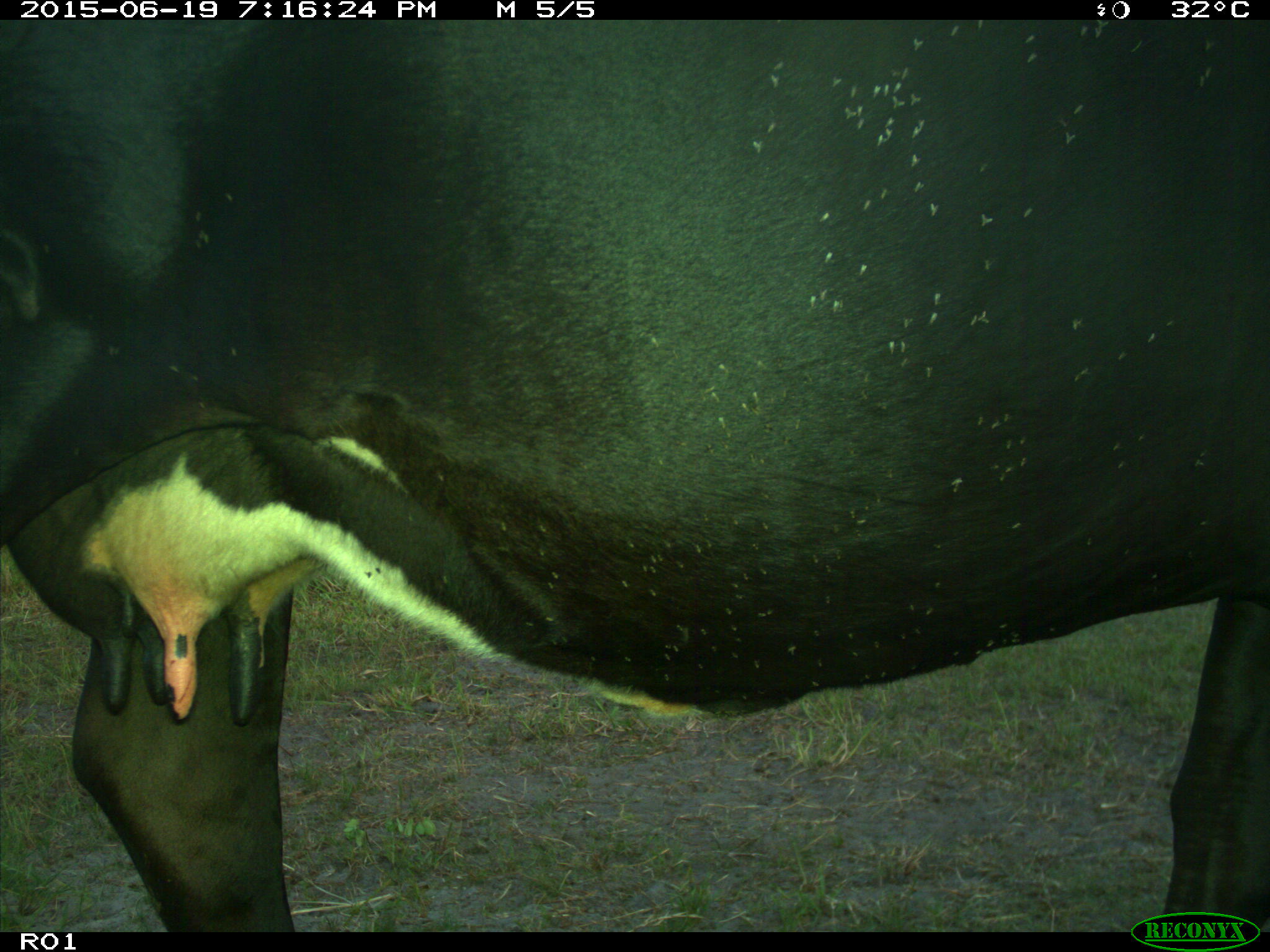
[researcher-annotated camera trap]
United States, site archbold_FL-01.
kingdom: Animalia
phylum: Chordata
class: Mammalia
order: Artiodactyla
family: Bovidae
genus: Bos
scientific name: Bos taurus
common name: domestic cow